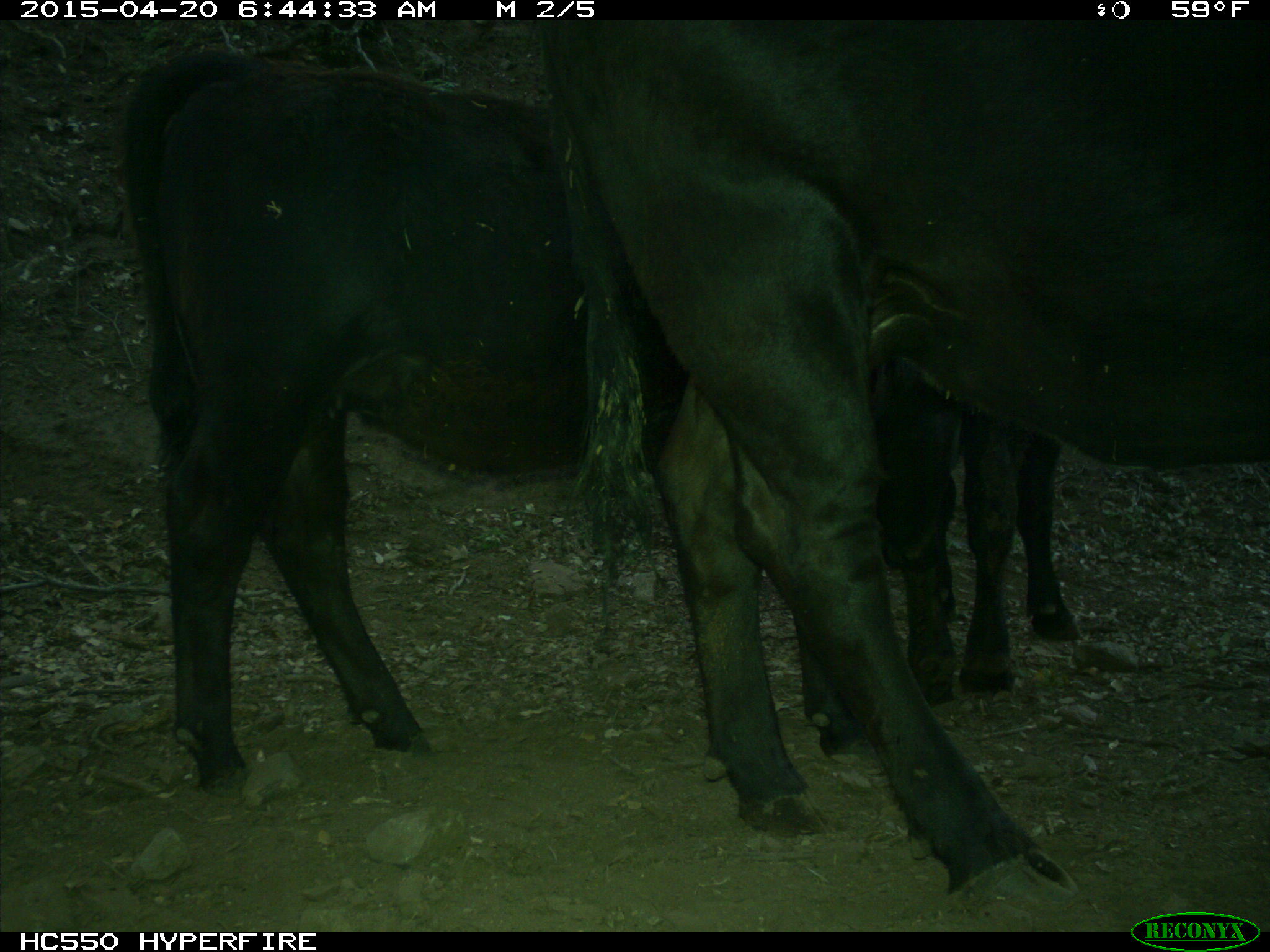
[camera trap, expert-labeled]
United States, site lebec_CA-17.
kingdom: Animalia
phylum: Chordata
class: Mammalia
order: Artiodactyla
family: Bovidae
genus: Bos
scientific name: Bos taurus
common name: domestic cow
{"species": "Bos taurus (domestic cow)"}